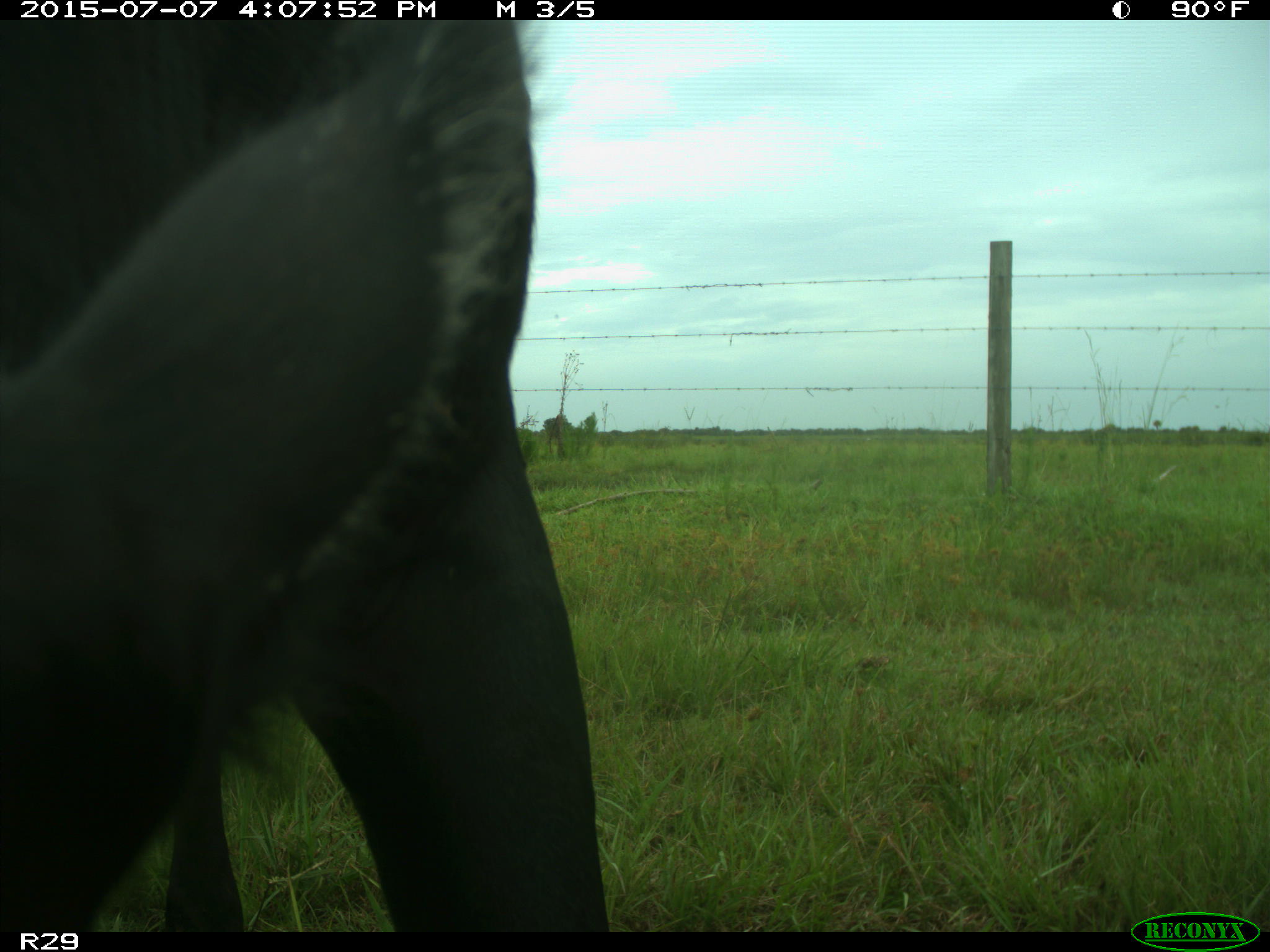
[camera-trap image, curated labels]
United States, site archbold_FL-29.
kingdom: Animalia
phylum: Chordata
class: Mammalia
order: Artiodactyla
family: Bovidae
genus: Bos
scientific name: Bos taurus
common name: domestic cow